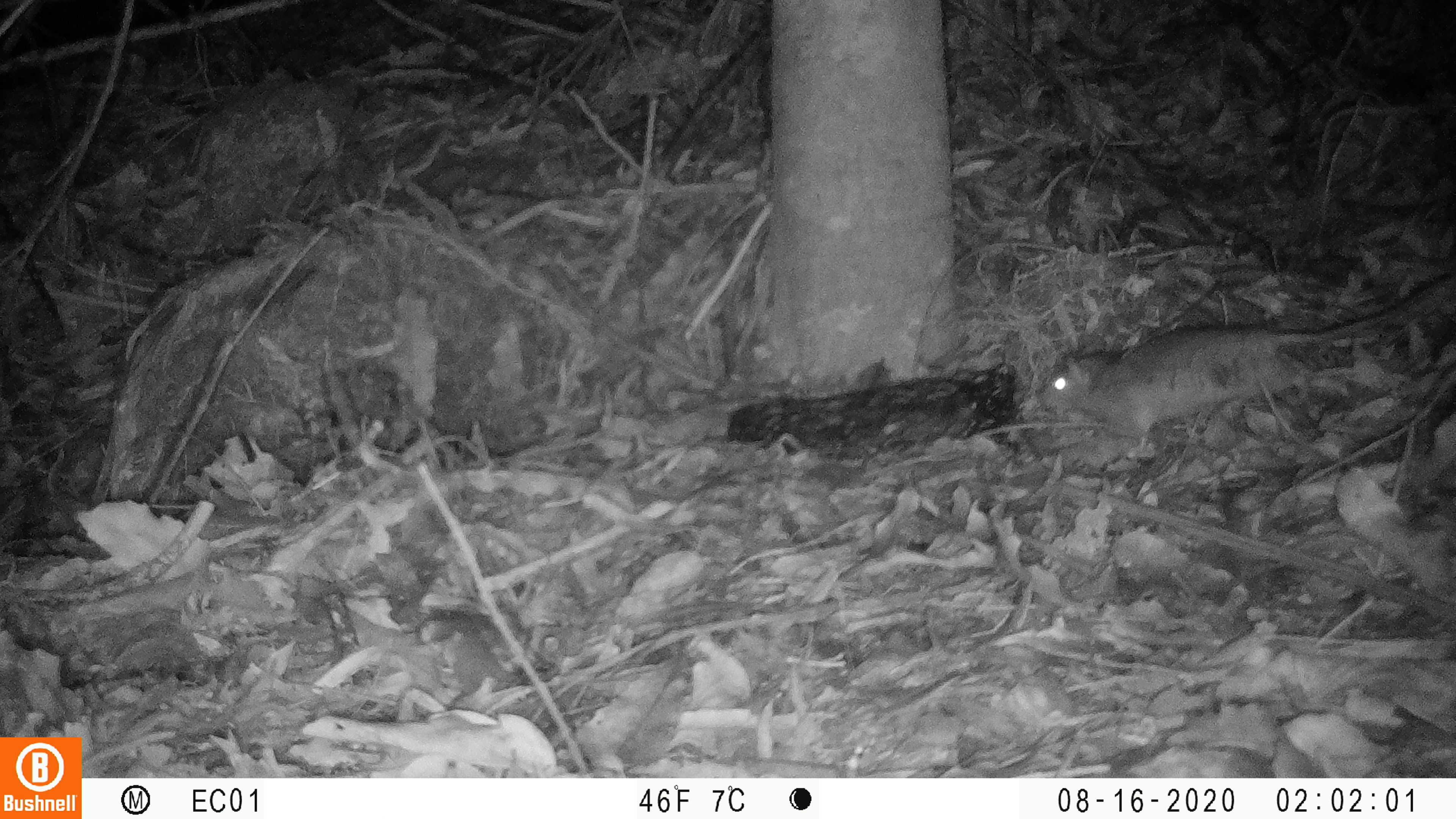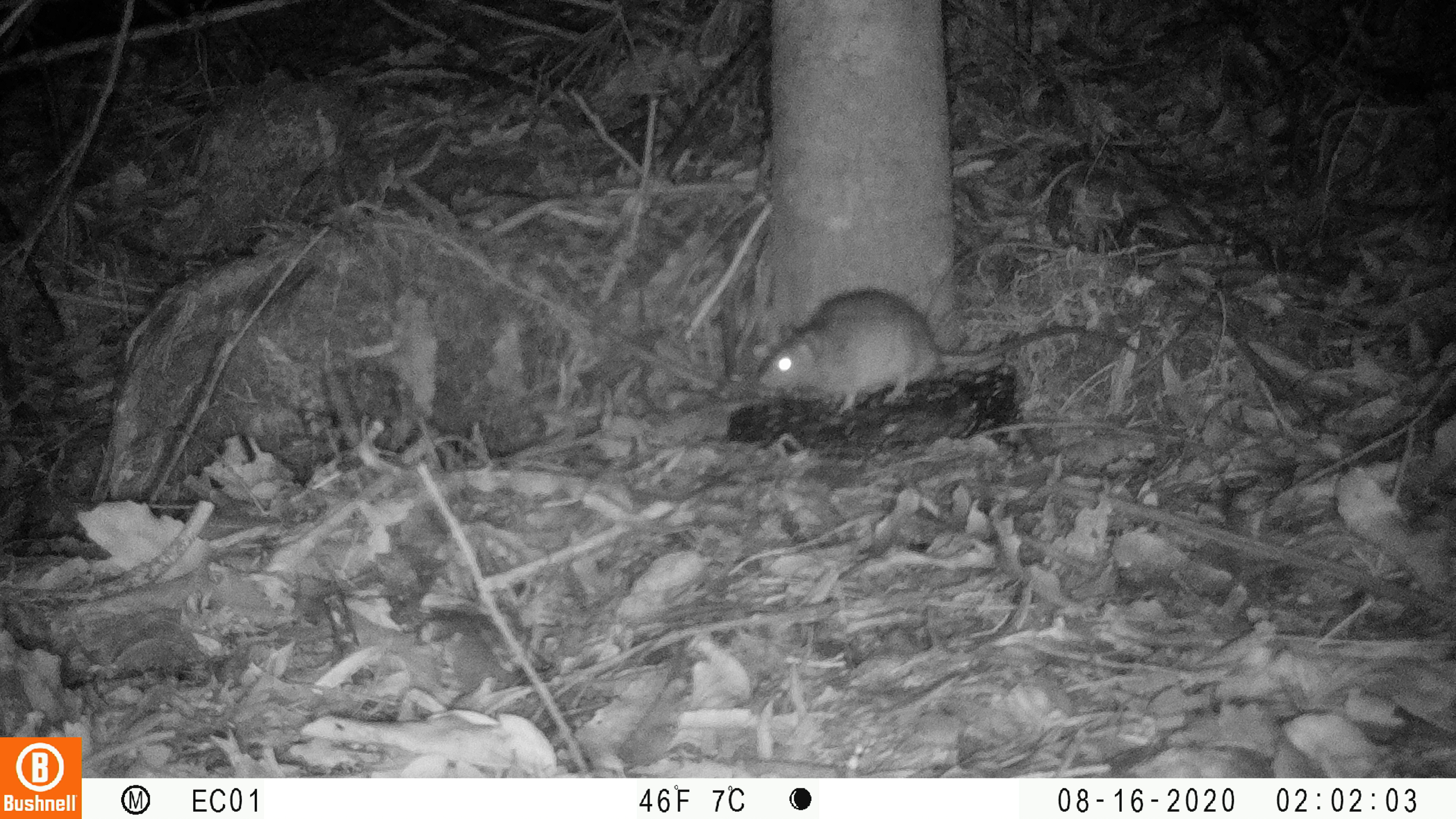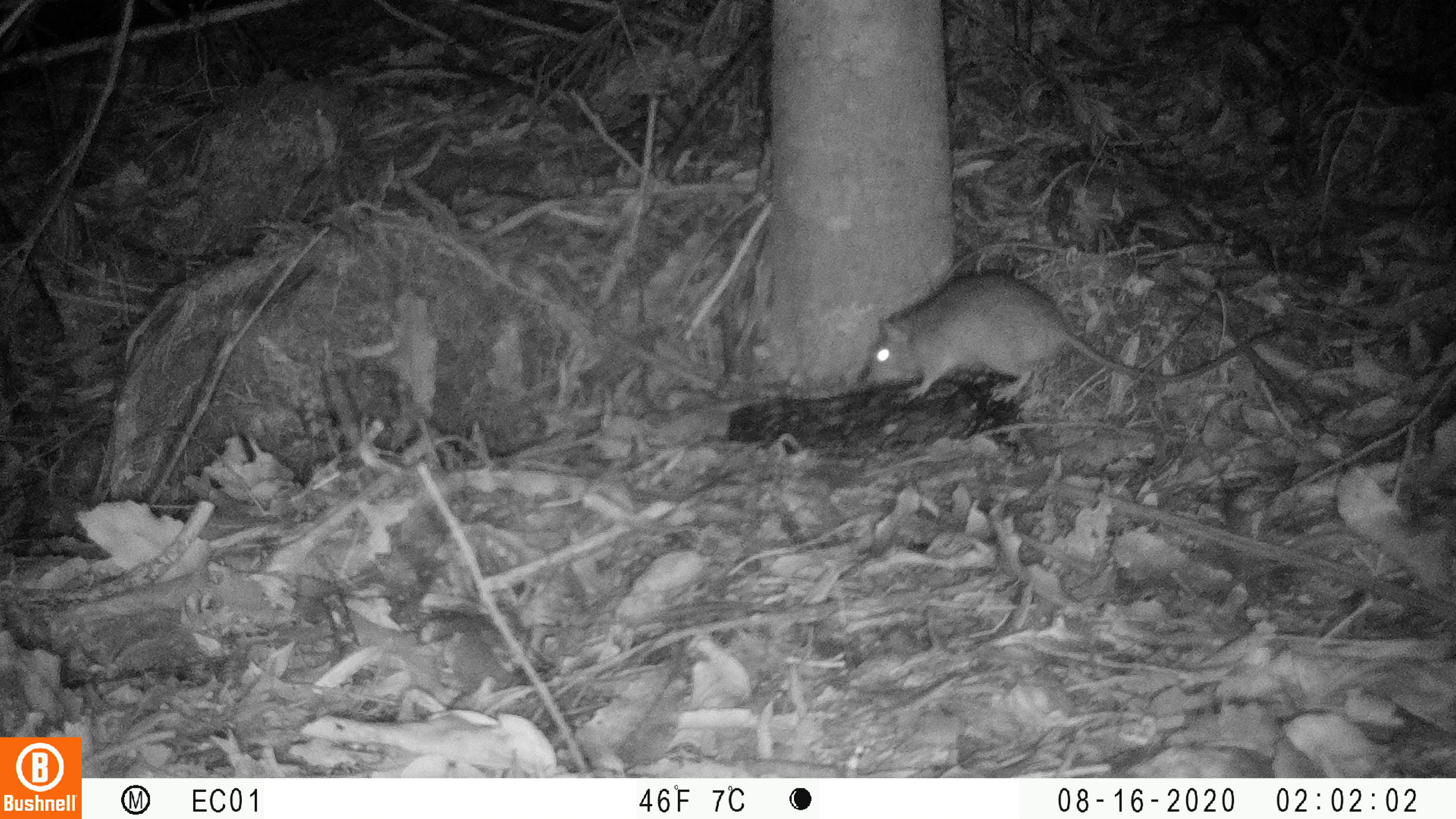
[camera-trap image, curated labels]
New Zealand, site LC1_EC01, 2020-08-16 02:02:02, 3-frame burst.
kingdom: Animalia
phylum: Chordata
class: Mammalia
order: Rodentia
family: Muridae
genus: Rattus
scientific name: Rattus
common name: rat